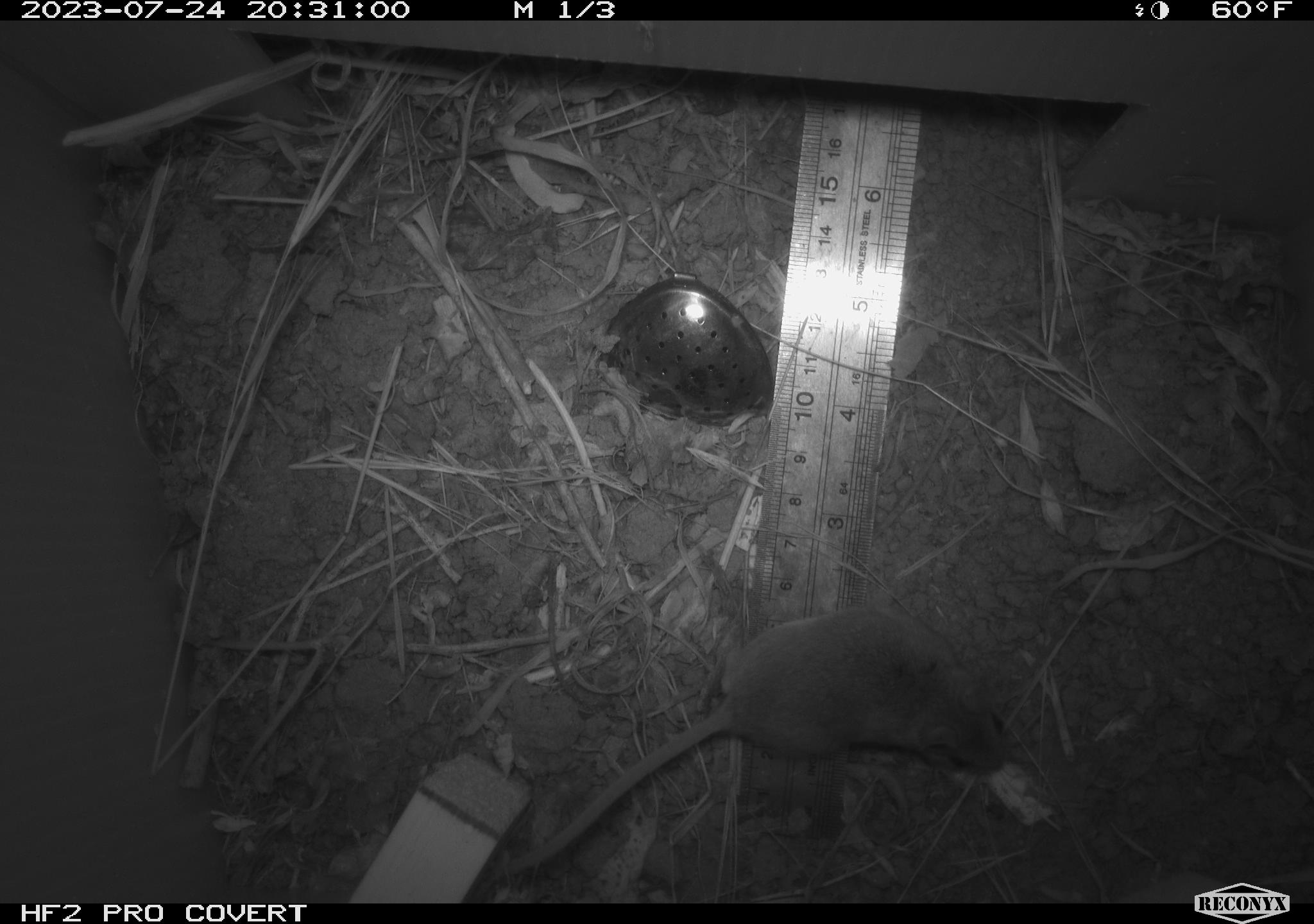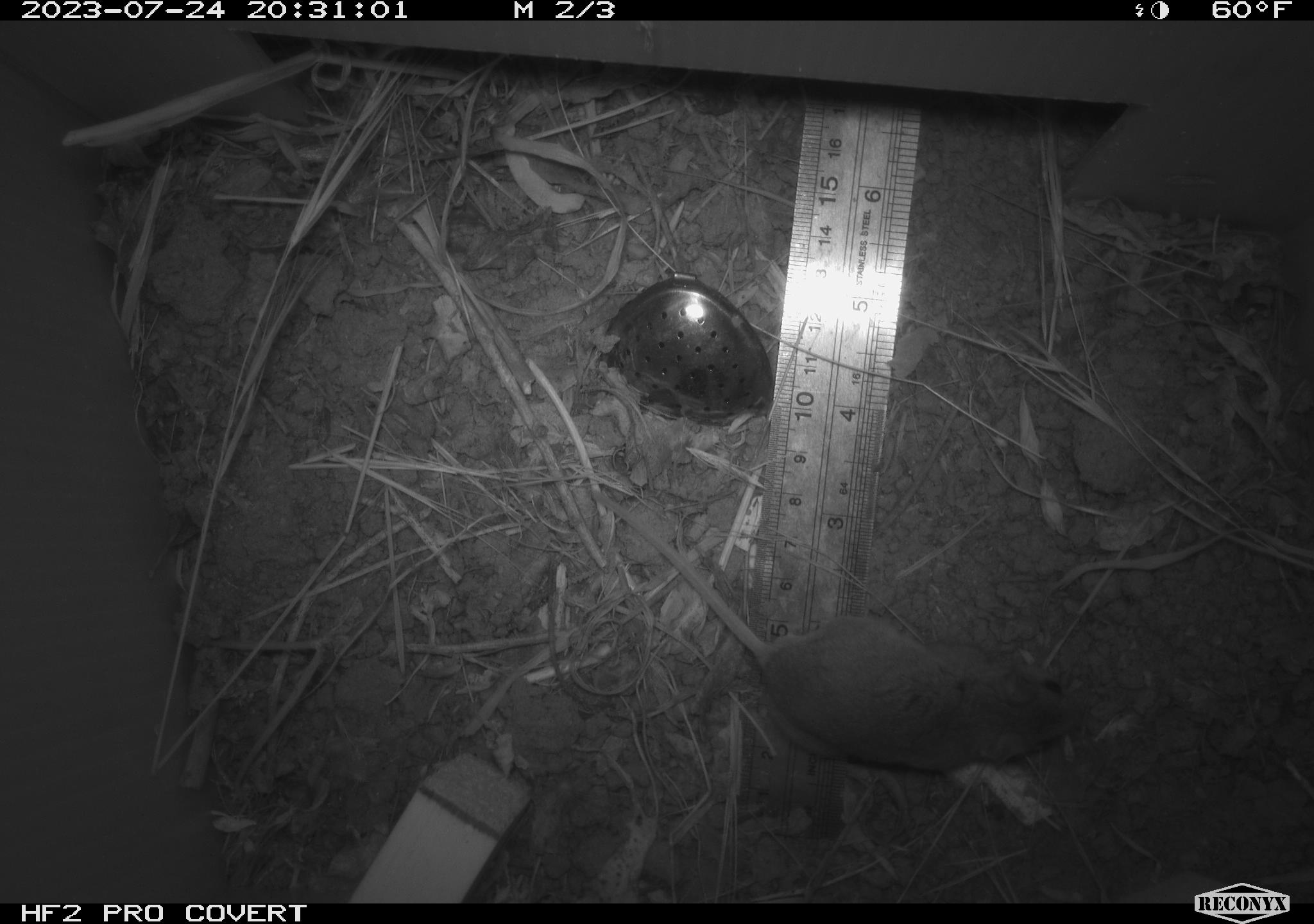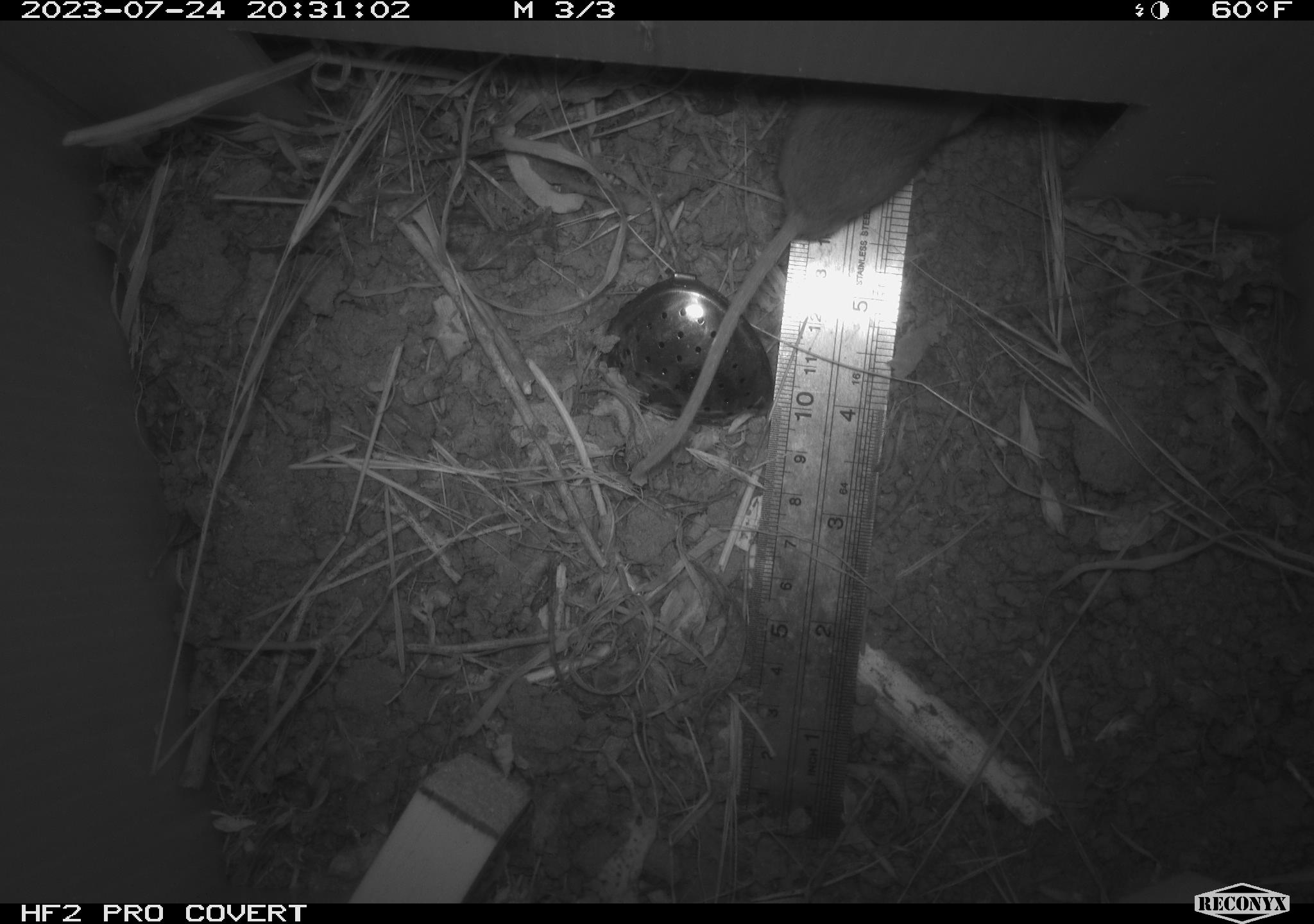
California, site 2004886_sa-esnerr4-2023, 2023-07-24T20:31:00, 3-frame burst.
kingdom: Animalia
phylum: Chordata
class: Mammalia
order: Rodentia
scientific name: Rodentia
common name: mouse species